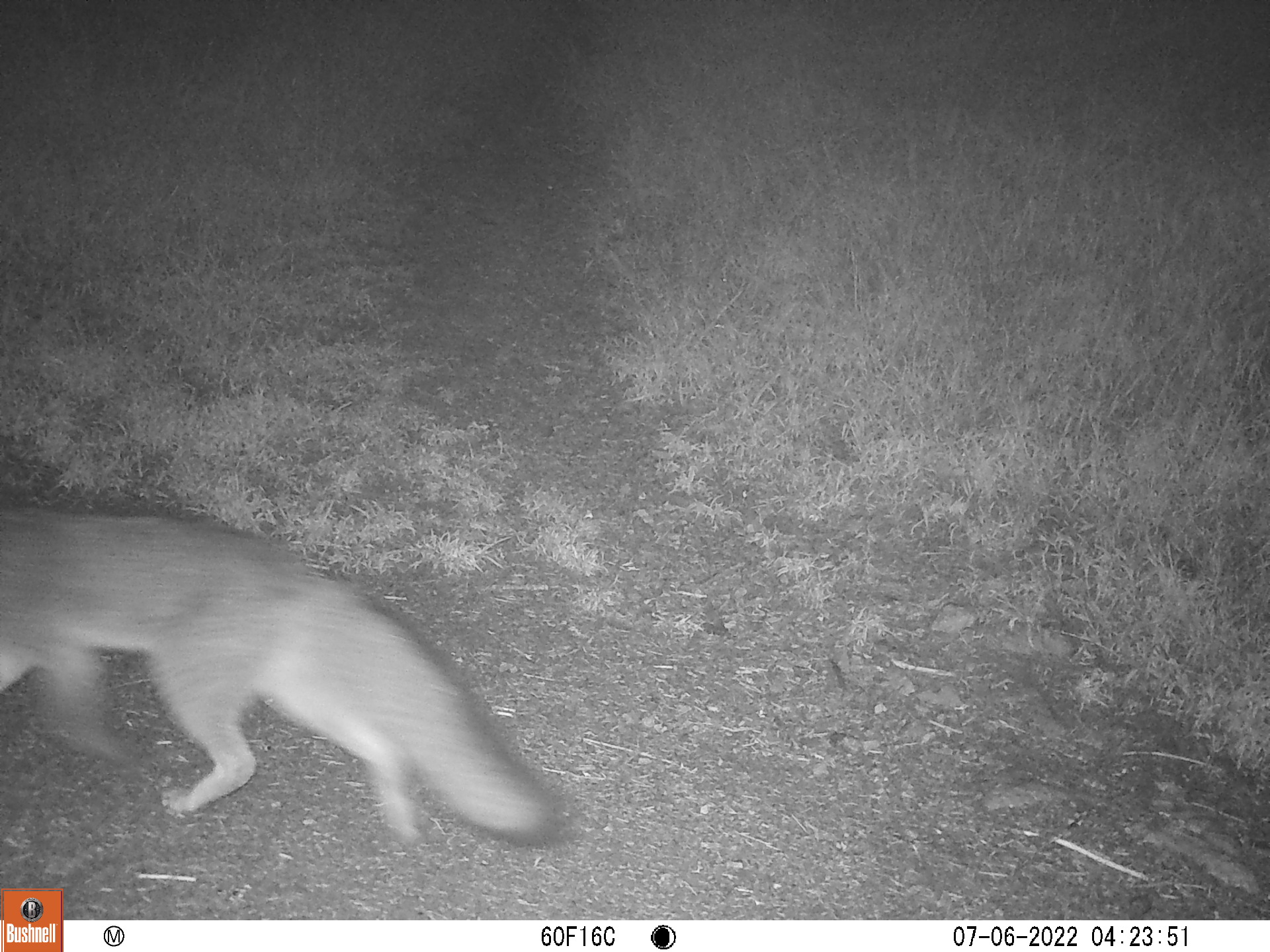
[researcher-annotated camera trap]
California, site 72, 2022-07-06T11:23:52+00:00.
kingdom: Animalia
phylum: Chordata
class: Mammalia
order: Carnivora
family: Canidae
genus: Urocyon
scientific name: Urocyon cinereoargenteus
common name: gray fox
Gray fox (Urocyon cinereoargenteus).